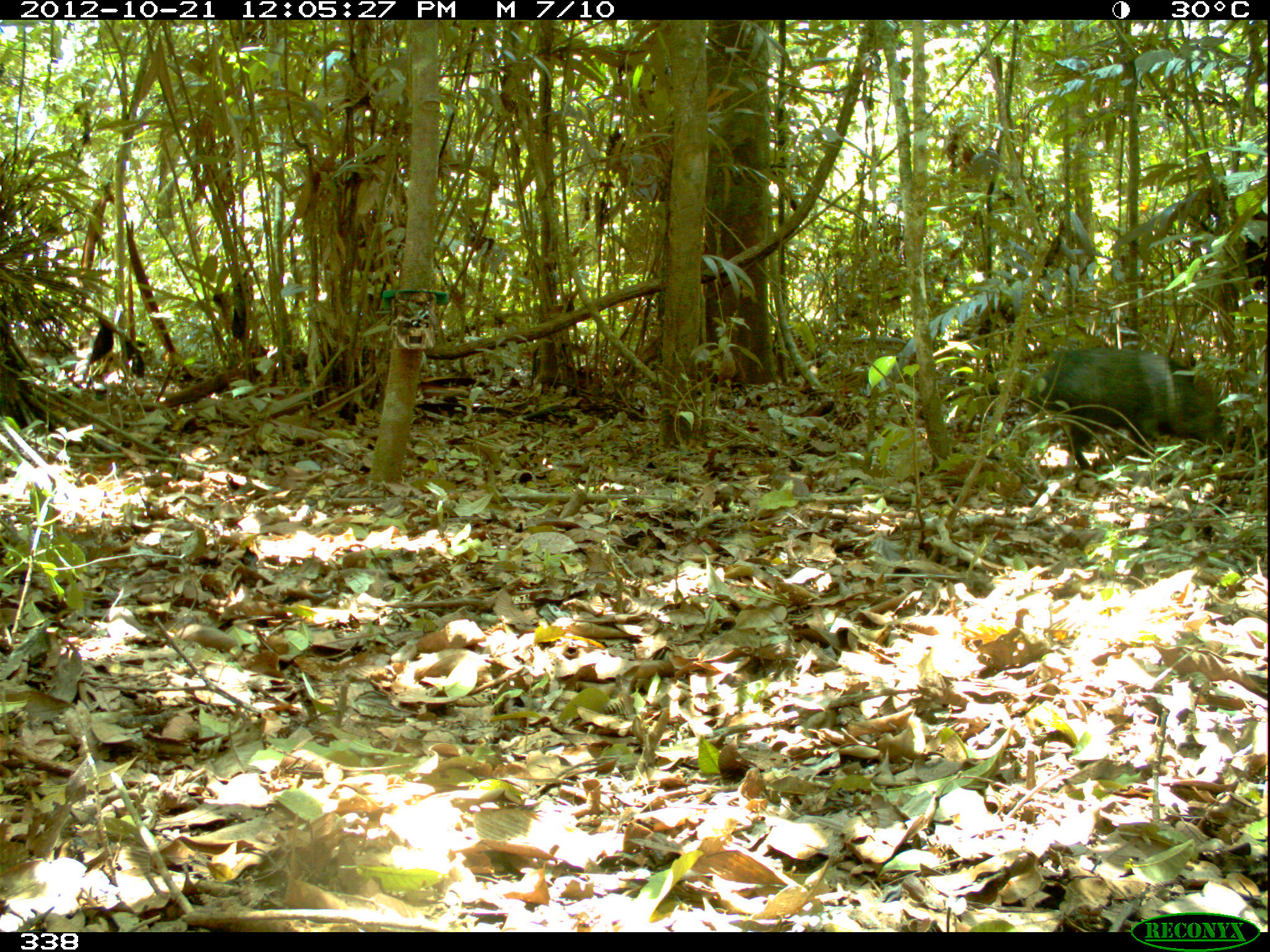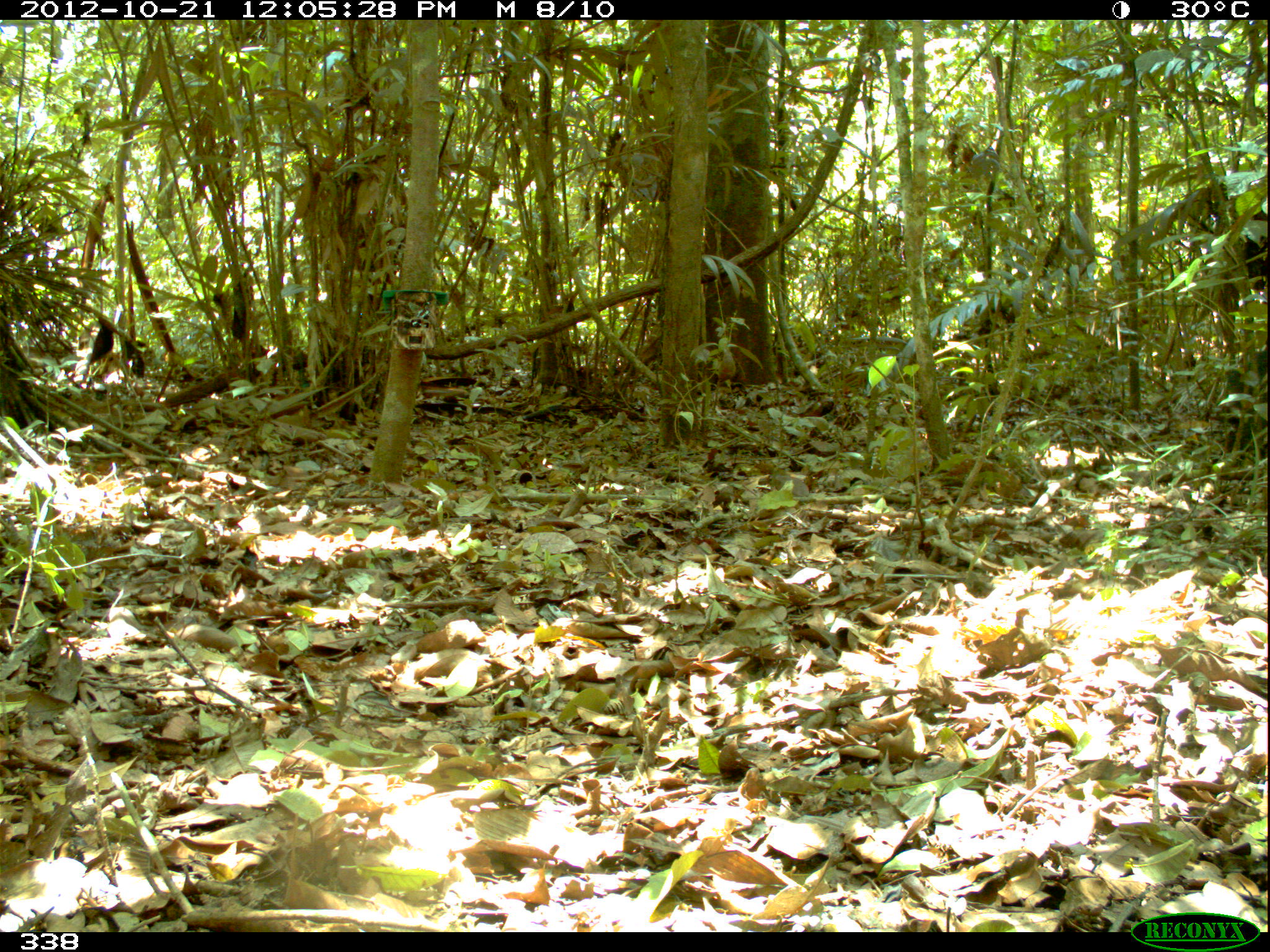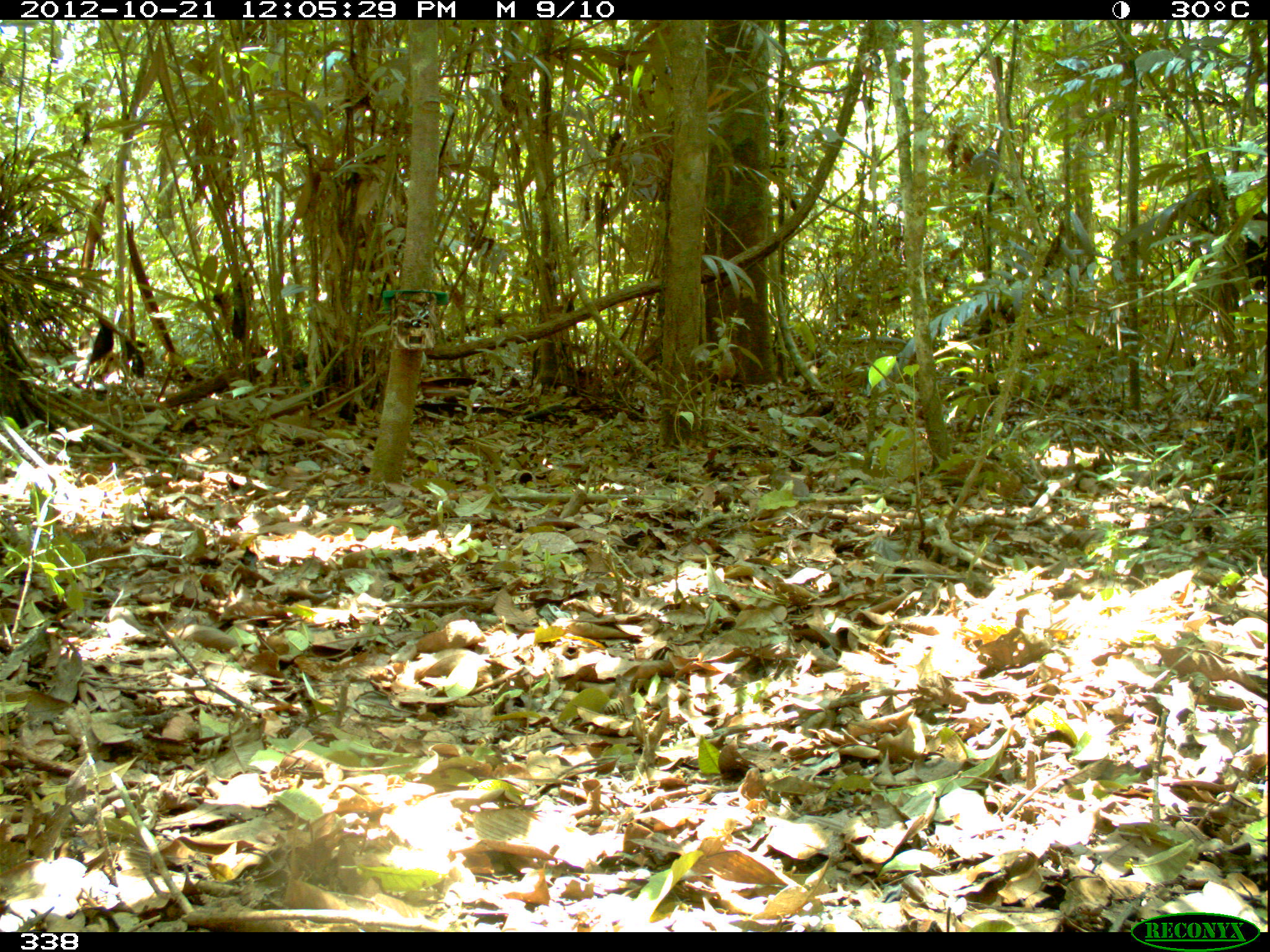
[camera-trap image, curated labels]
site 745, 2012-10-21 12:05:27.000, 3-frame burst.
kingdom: Animalia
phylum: Chordata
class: Mammalia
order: Artiodactyla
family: Tayassuidae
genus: Pecari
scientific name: Pecari tajacu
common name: collared peccary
Pecari tajacu (collared peccary).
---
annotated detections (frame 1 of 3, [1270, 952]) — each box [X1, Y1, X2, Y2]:
pecari tajacu: [1014, 340, 1231, 476]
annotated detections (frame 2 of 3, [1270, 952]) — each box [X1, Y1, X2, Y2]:
pecari tajacu: [1220, 349, 1270, 458]